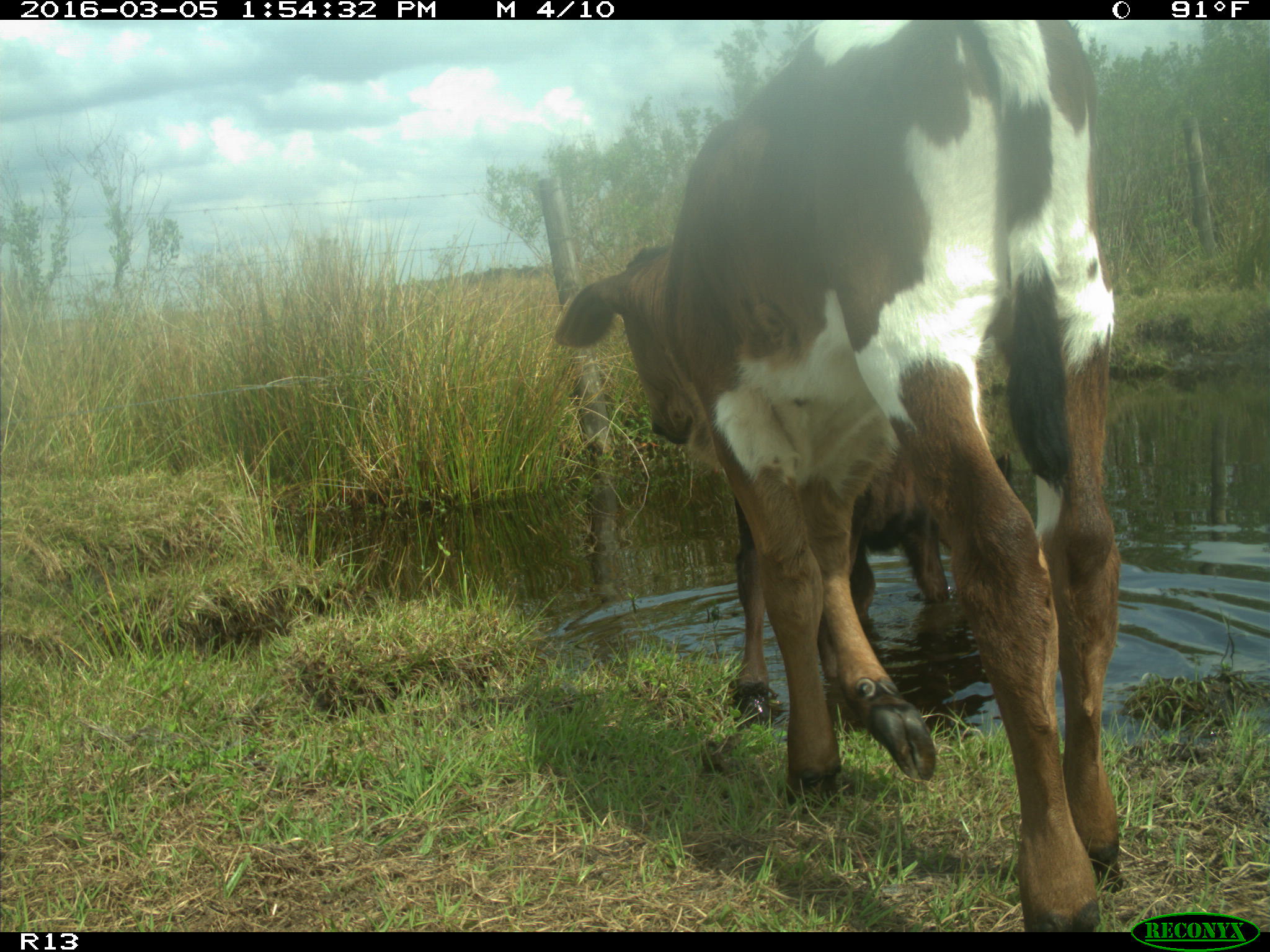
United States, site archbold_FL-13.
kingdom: Animalia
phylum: Chordata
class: Mammalia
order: Artiodactyla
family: Bovidae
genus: Bos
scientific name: Bos taurus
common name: domestic cow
Bos taurus (domestic cow).